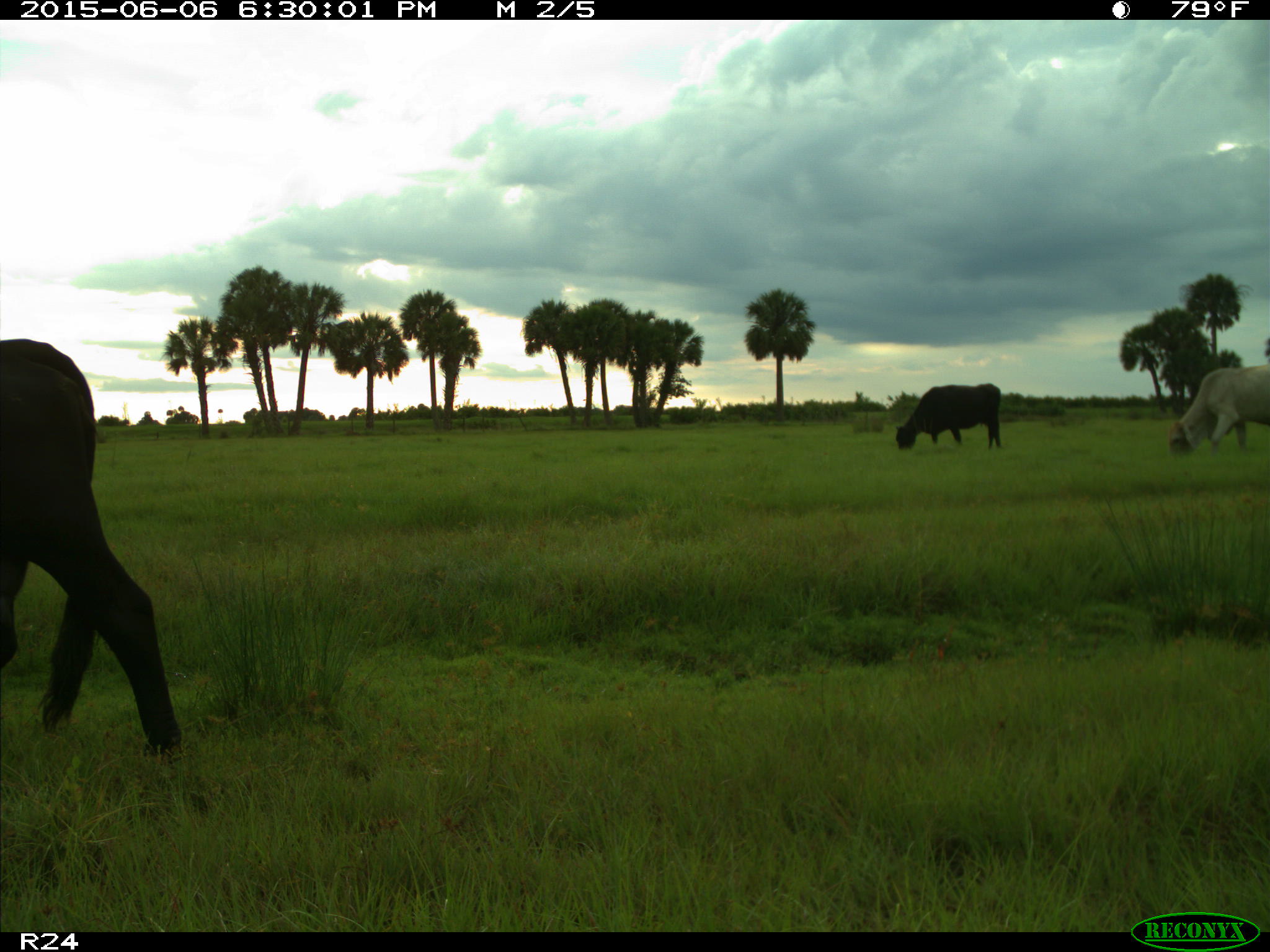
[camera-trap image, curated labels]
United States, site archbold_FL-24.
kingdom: Animalia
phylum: Chordata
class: Mammalia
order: Artiodactyla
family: Bovidae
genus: Bos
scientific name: Bos taurus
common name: domestic cow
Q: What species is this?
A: Bos taurus (domestic cow).